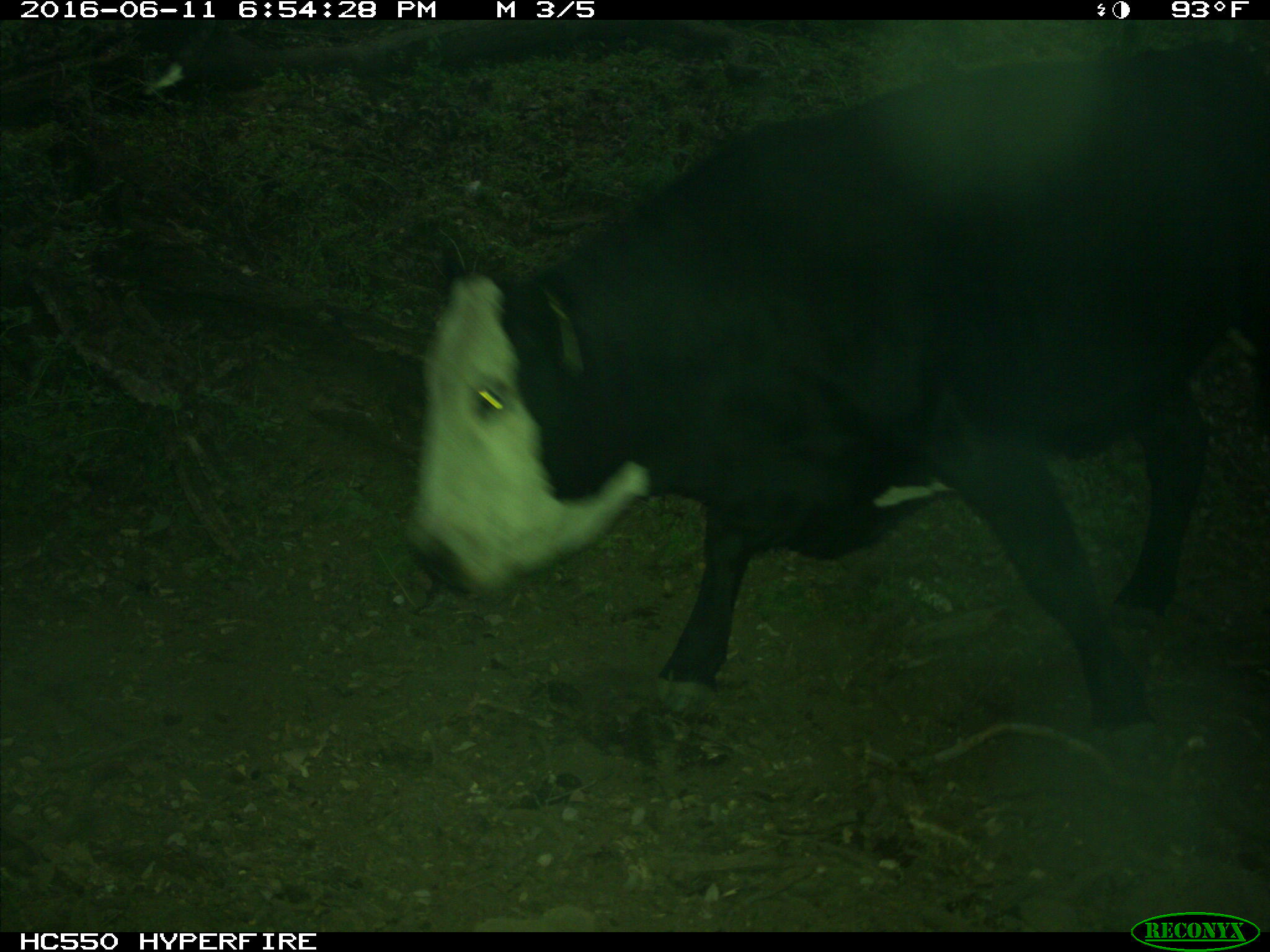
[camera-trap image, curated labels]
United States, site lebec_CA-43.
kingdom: Animalia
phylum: Chordata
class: Mammalia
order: Artiodactyla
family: Bovidae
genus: Bos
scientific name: Bos taurus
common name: domestic cow